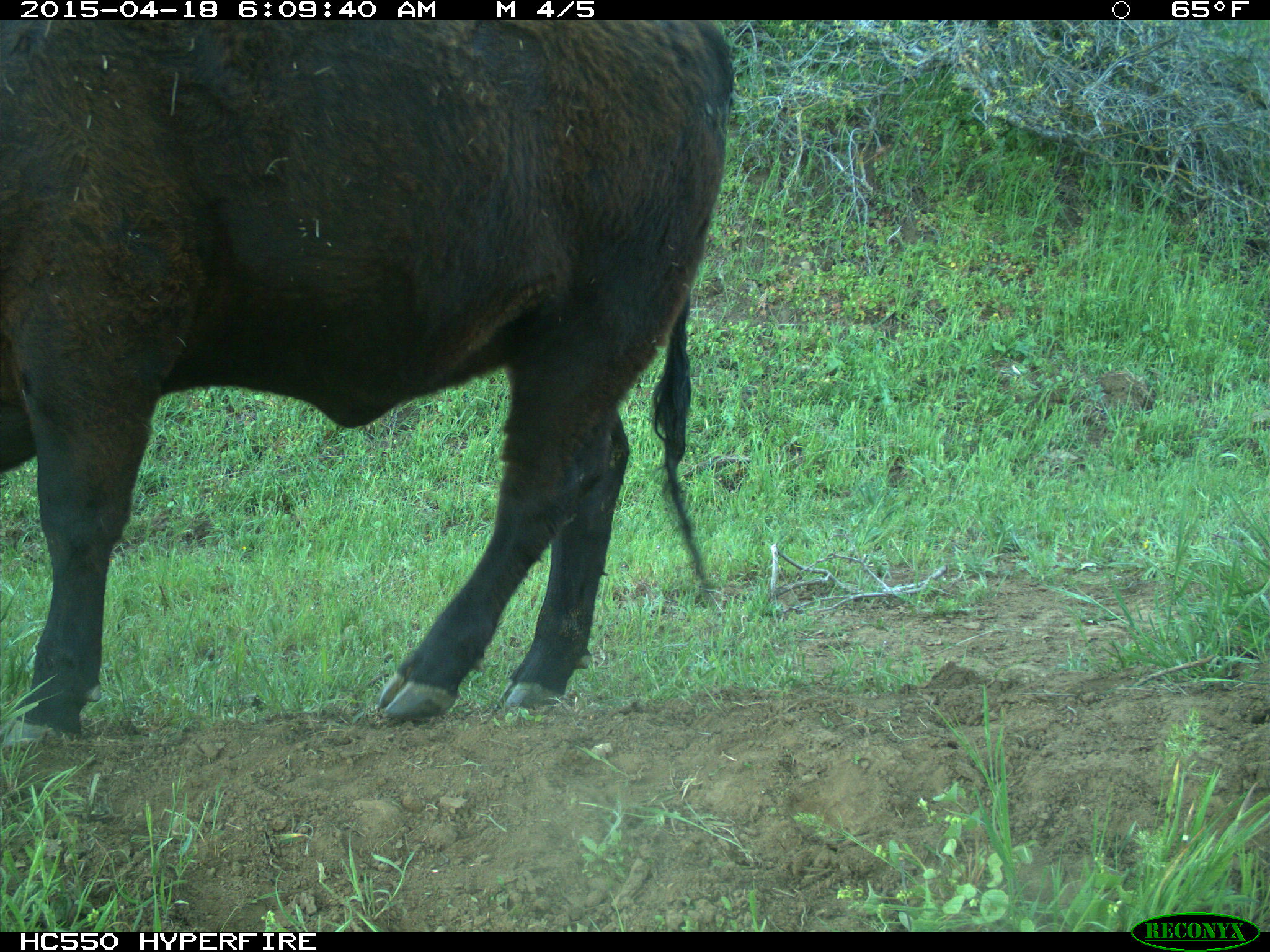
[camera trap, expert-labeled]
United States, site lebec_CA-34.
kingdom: Animalia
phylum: Chordata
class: Mammalia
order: Artiodactyla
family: Bovidae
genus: Bos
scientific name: Bos taurus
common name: domestic cow